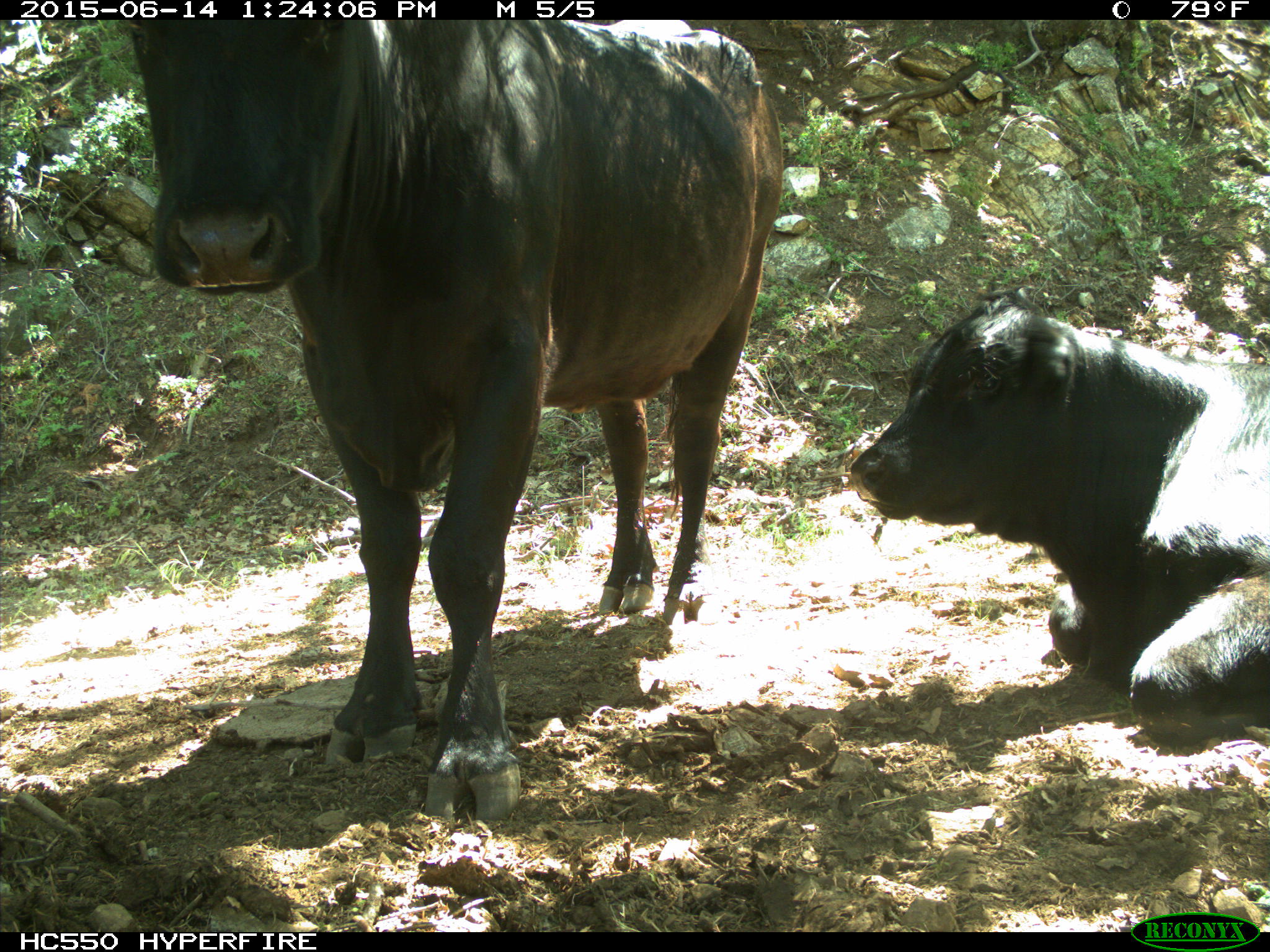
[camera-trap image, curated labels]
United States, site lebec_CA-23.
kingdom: Animalia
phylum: Chordata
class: Mammalia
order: Artiodactyla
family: Bovidae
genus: Bos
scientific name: Bos taurus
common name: domestic cow